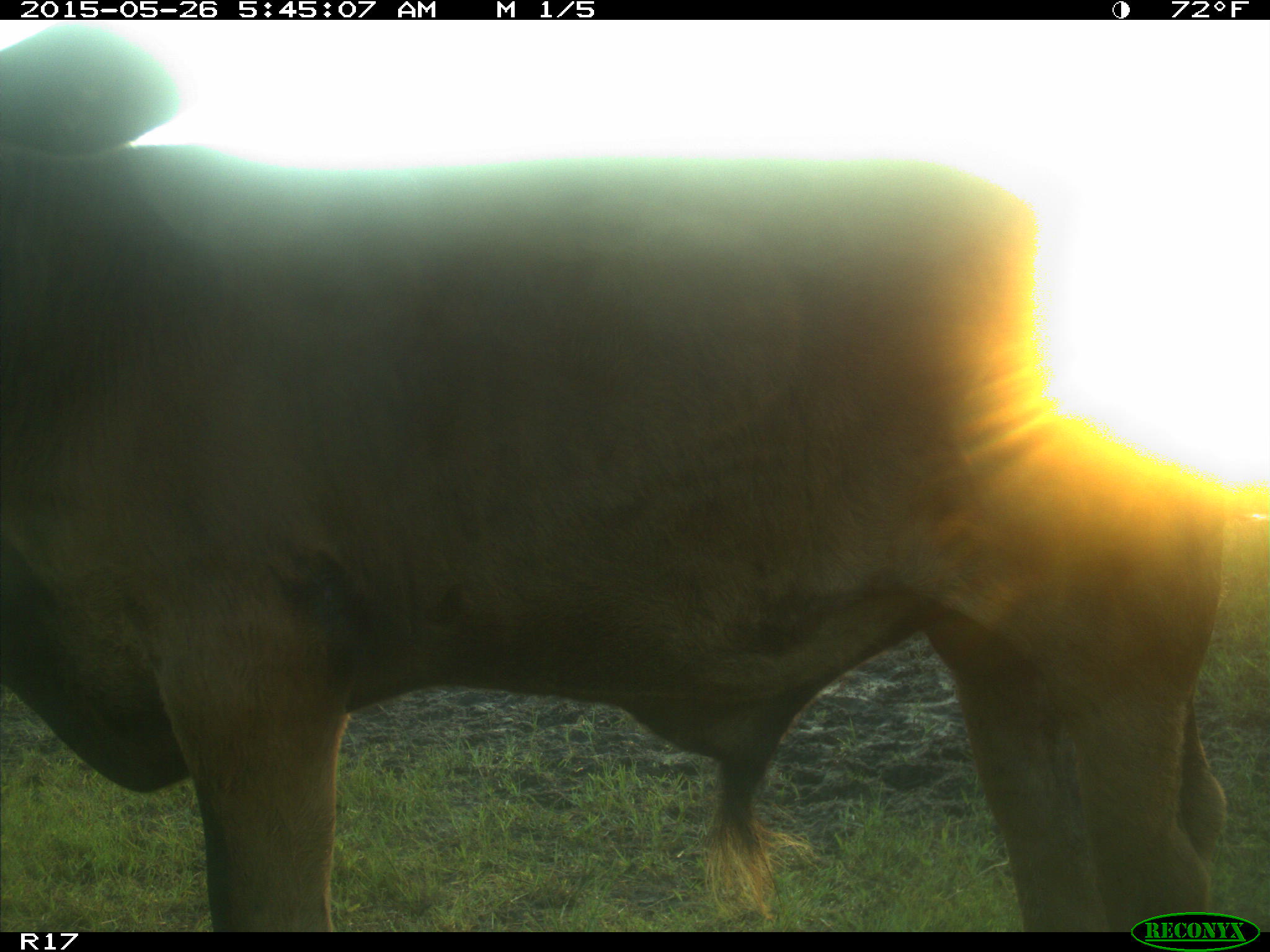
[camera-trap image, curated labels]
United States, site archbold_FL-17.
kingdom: Animalia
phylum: Chordata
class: Mammalia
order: Artiodactyla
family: Bovidae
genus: Bos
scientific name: Bos taurus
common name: domestic cow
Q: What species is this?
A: Bos taurus (domestic cow).